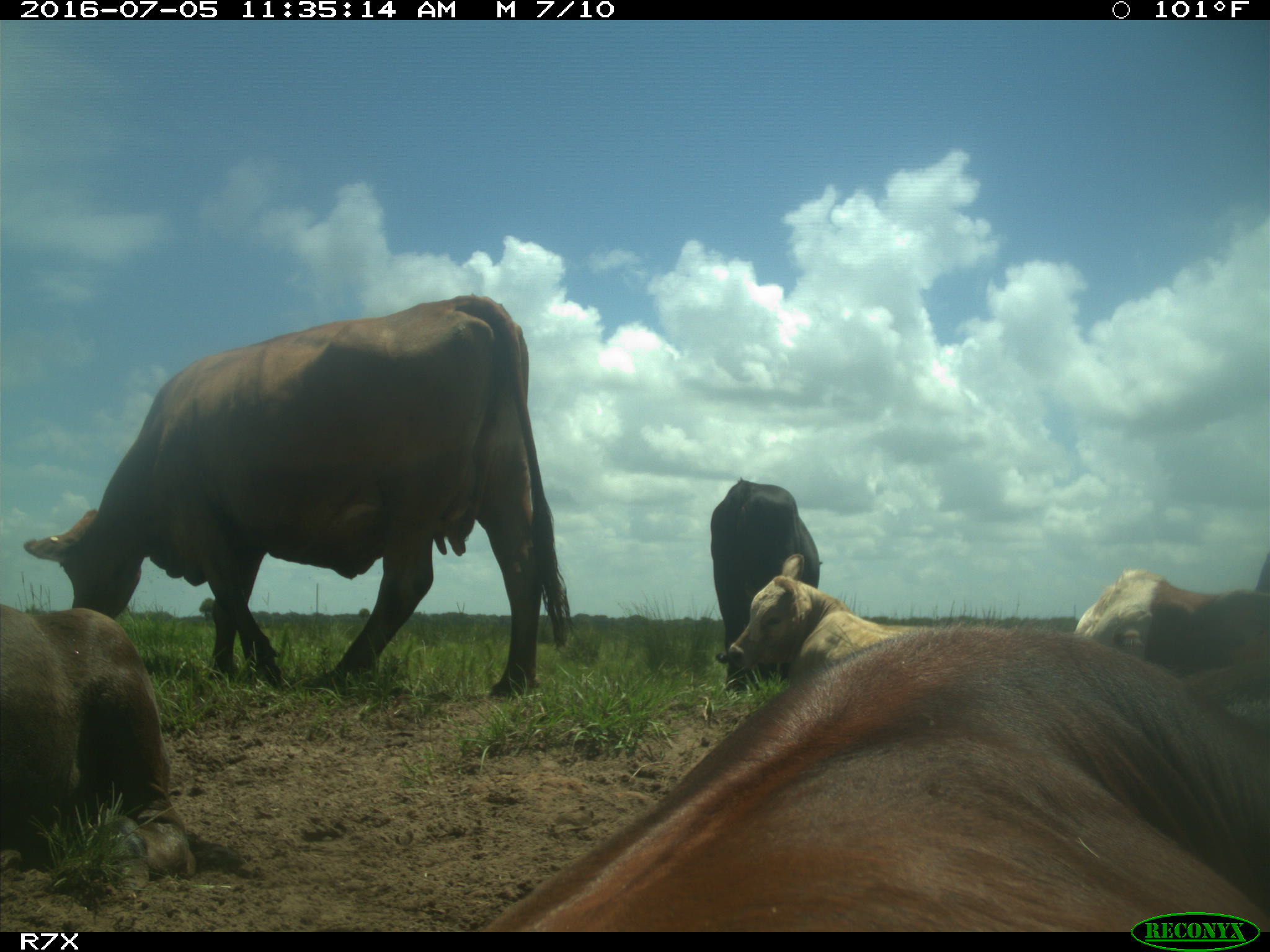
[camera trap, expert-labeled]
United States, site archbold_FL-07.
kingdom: Animalia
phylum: Chordata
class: Mammalia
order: Artiodactyla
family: Bovidae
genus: Bos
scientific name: Bos taurus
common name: domestic cow